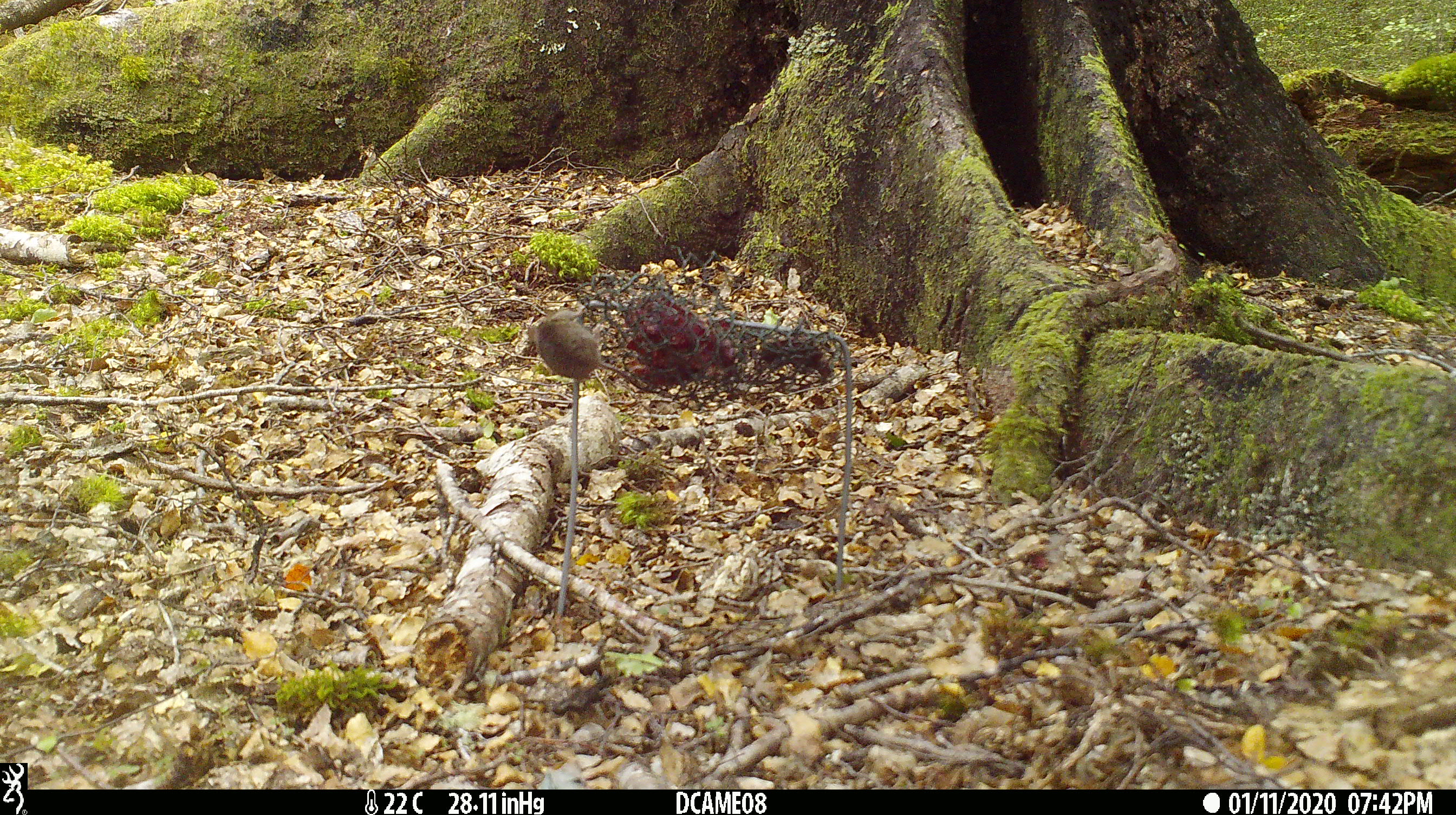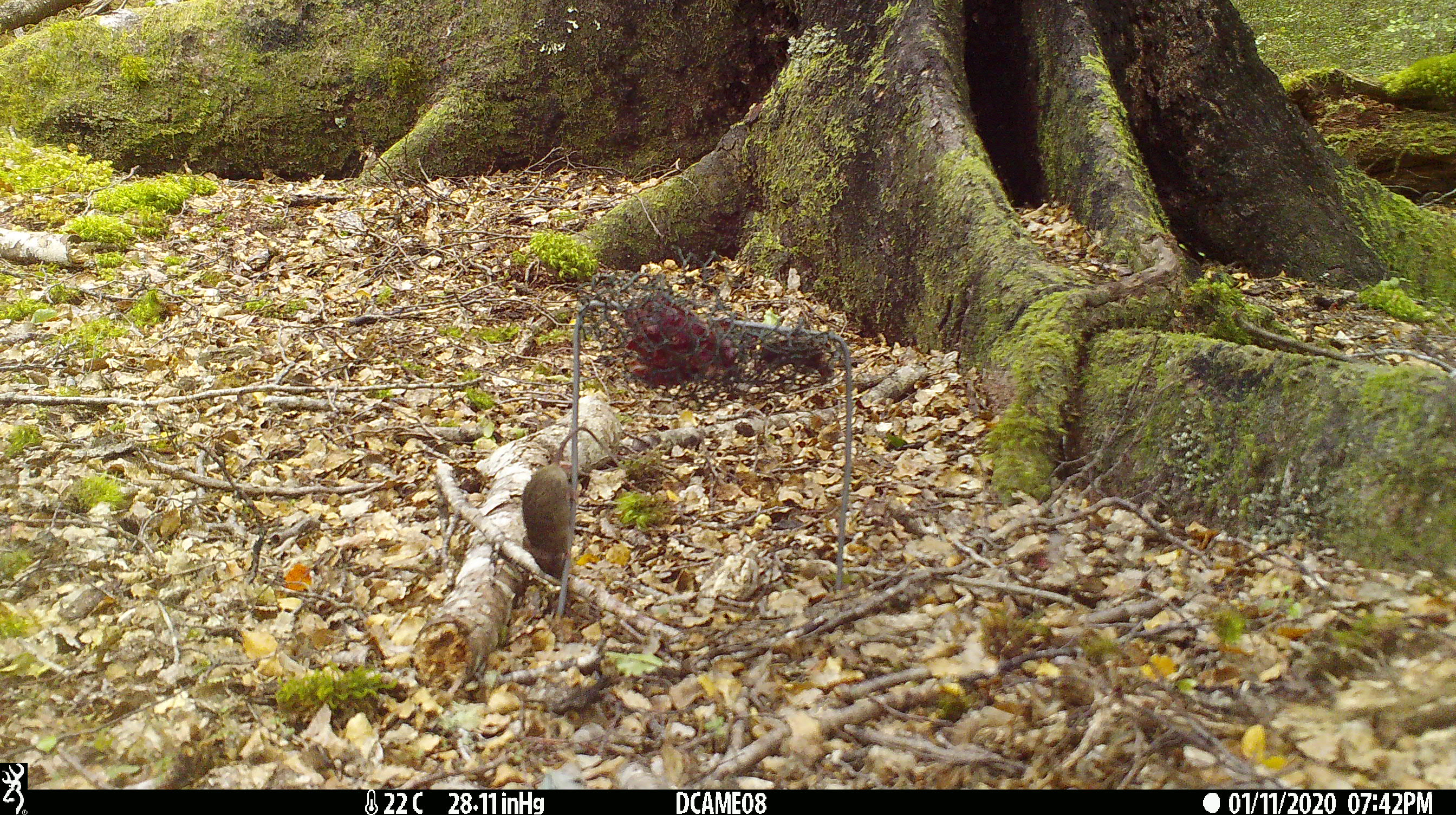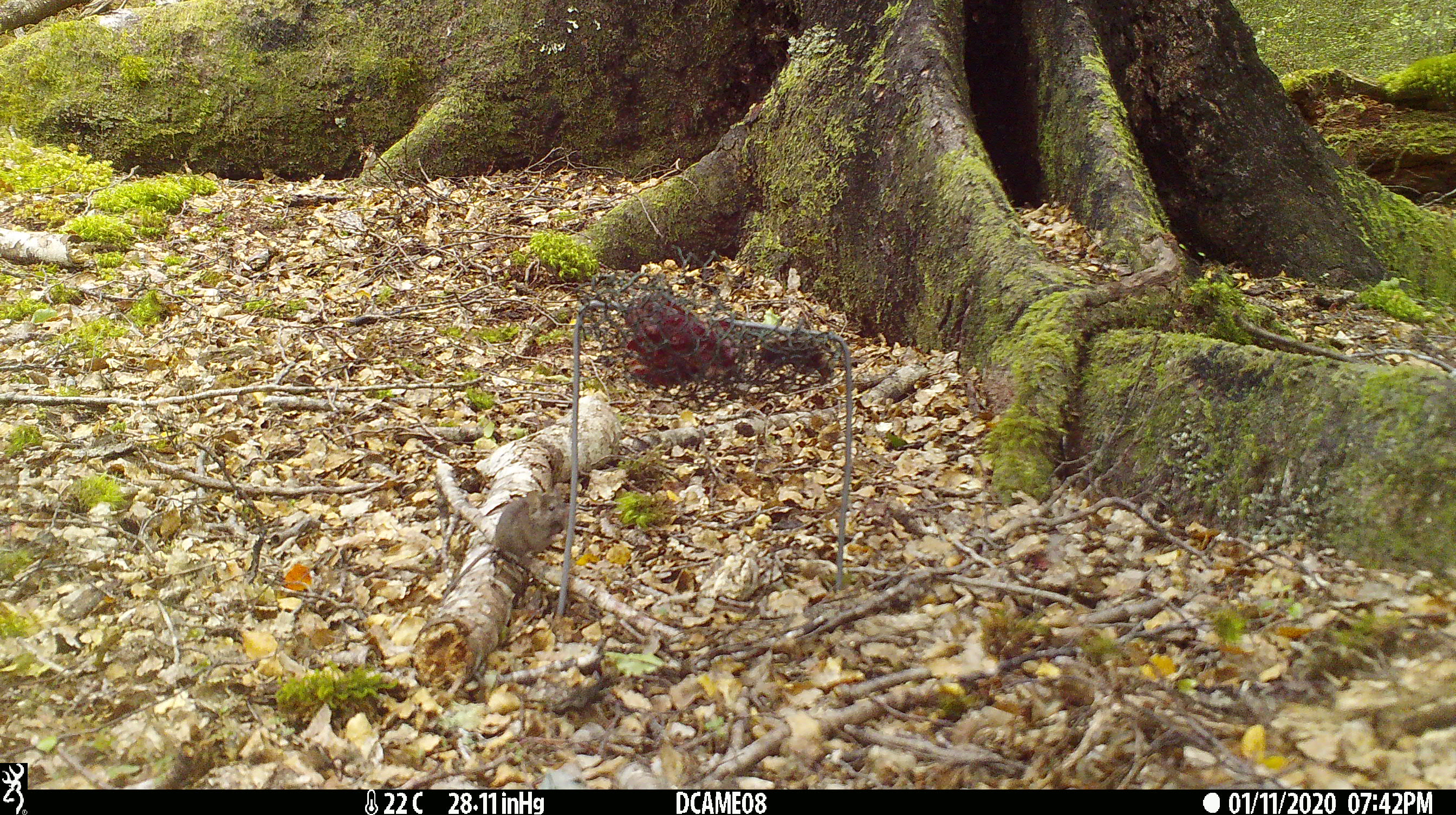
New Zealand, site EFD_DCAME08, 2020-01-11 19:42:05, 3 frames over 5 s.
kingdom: Animalia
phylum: Chordata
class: Mammalia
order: Rodentia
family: Muridae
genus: Mus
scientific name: Mus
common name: mouse